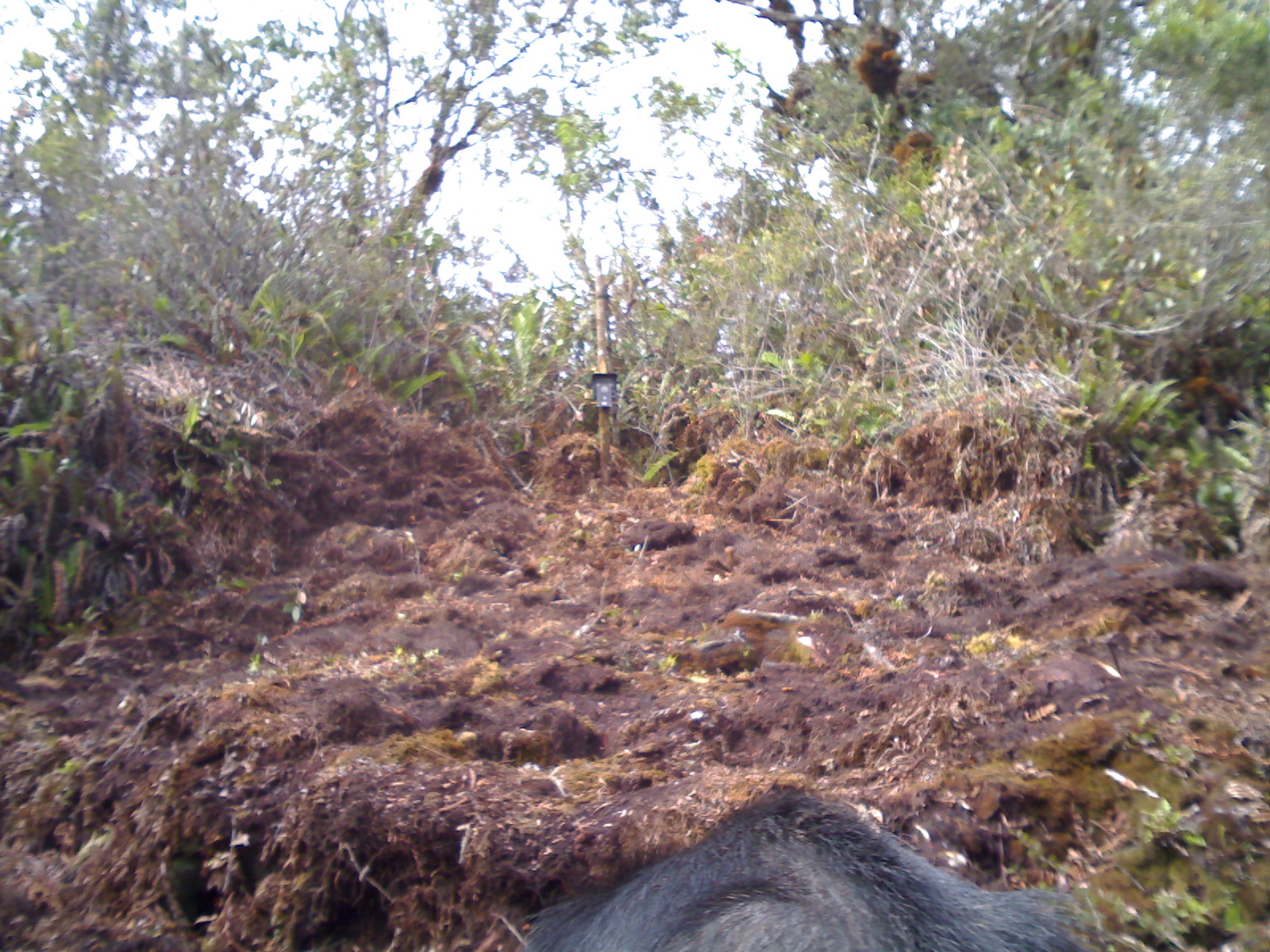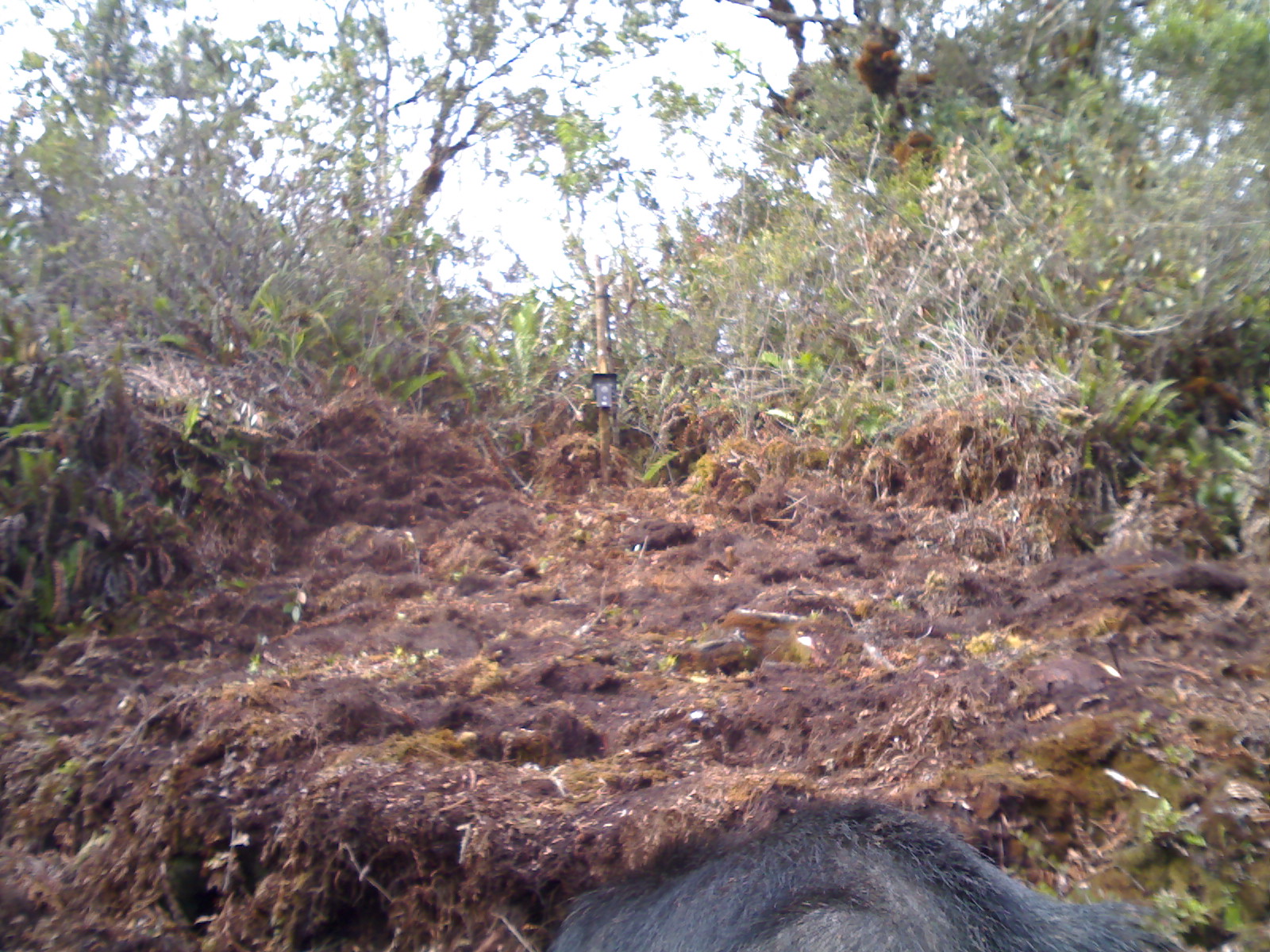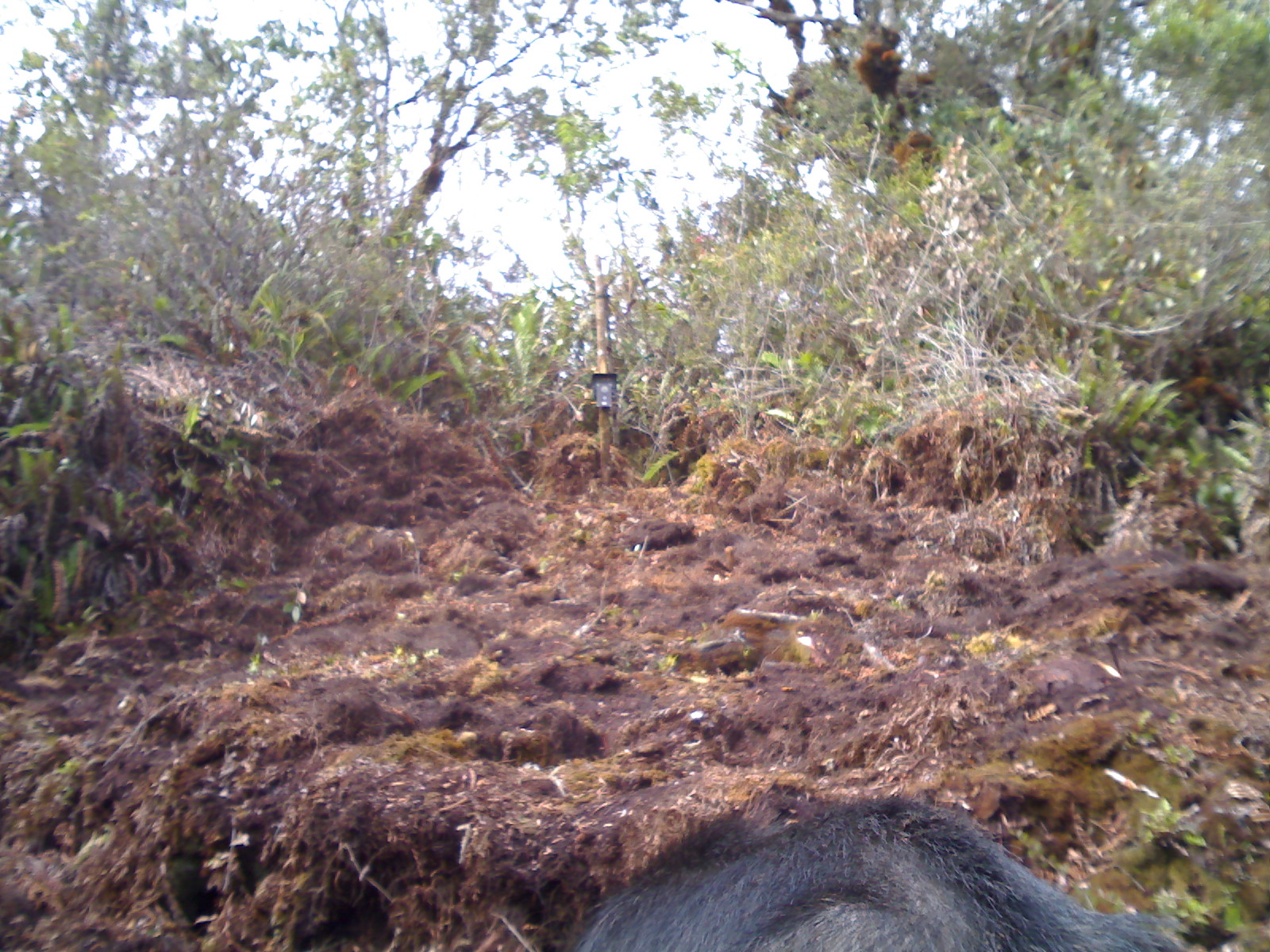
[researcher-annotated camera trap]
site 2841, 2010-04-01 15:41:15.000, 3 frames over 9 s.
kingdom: Animalia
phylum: Chordata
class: Mammalia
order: Artiodactyla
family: Bovidae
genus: Capricornis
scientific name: Capricornis sumatraensis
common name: southern serow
Capricornis sumatraensis (southern serow), count 1, sex male.